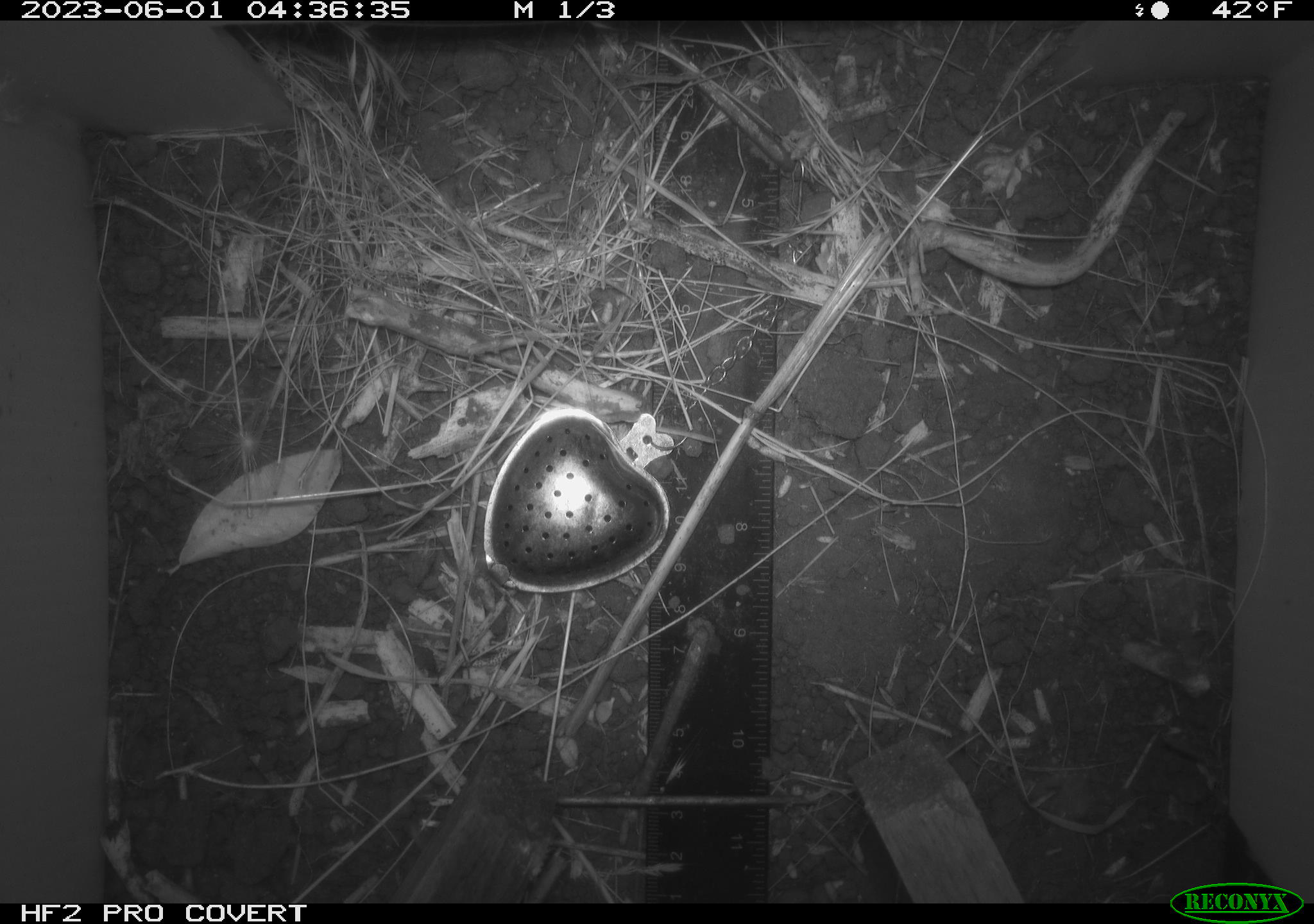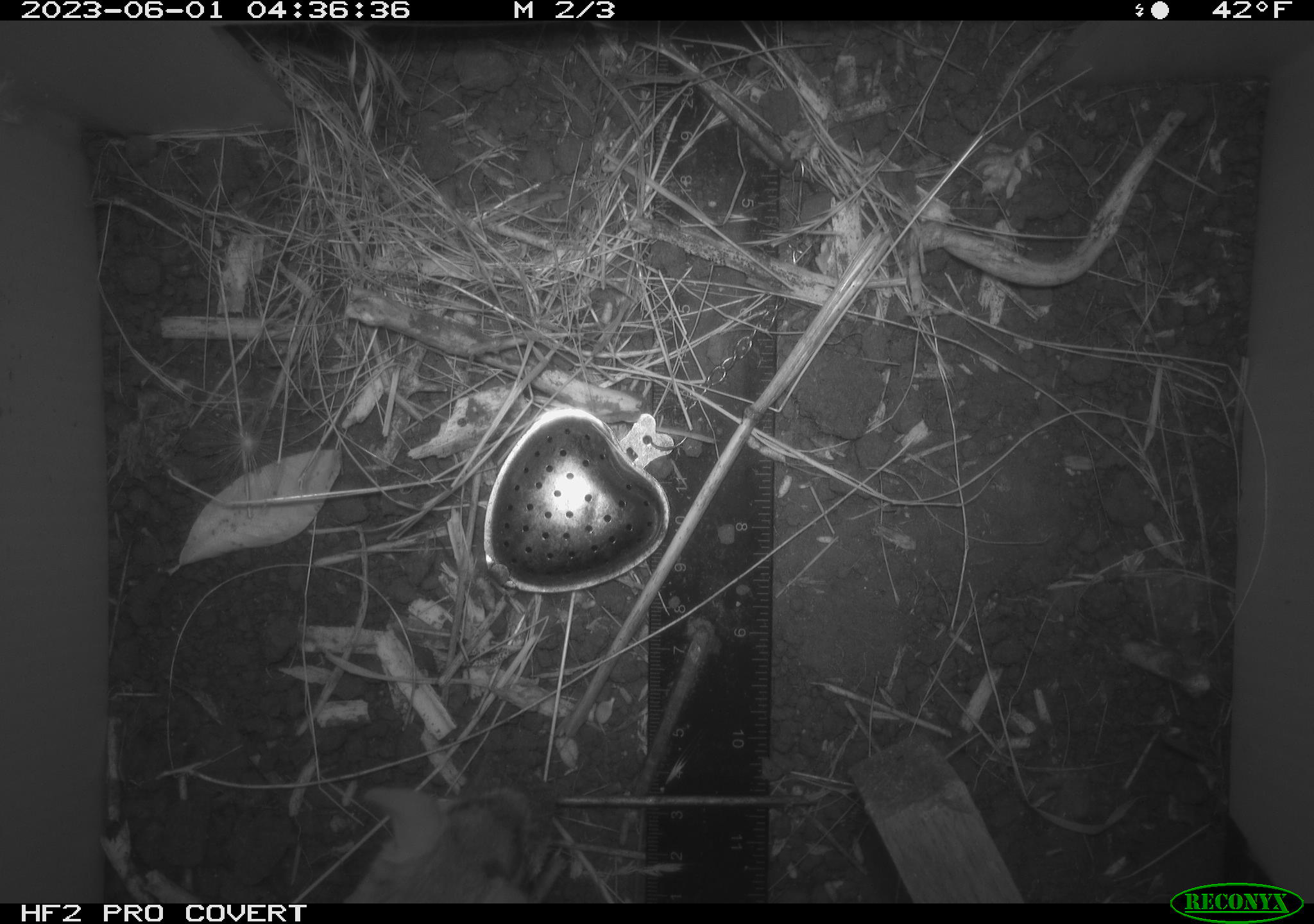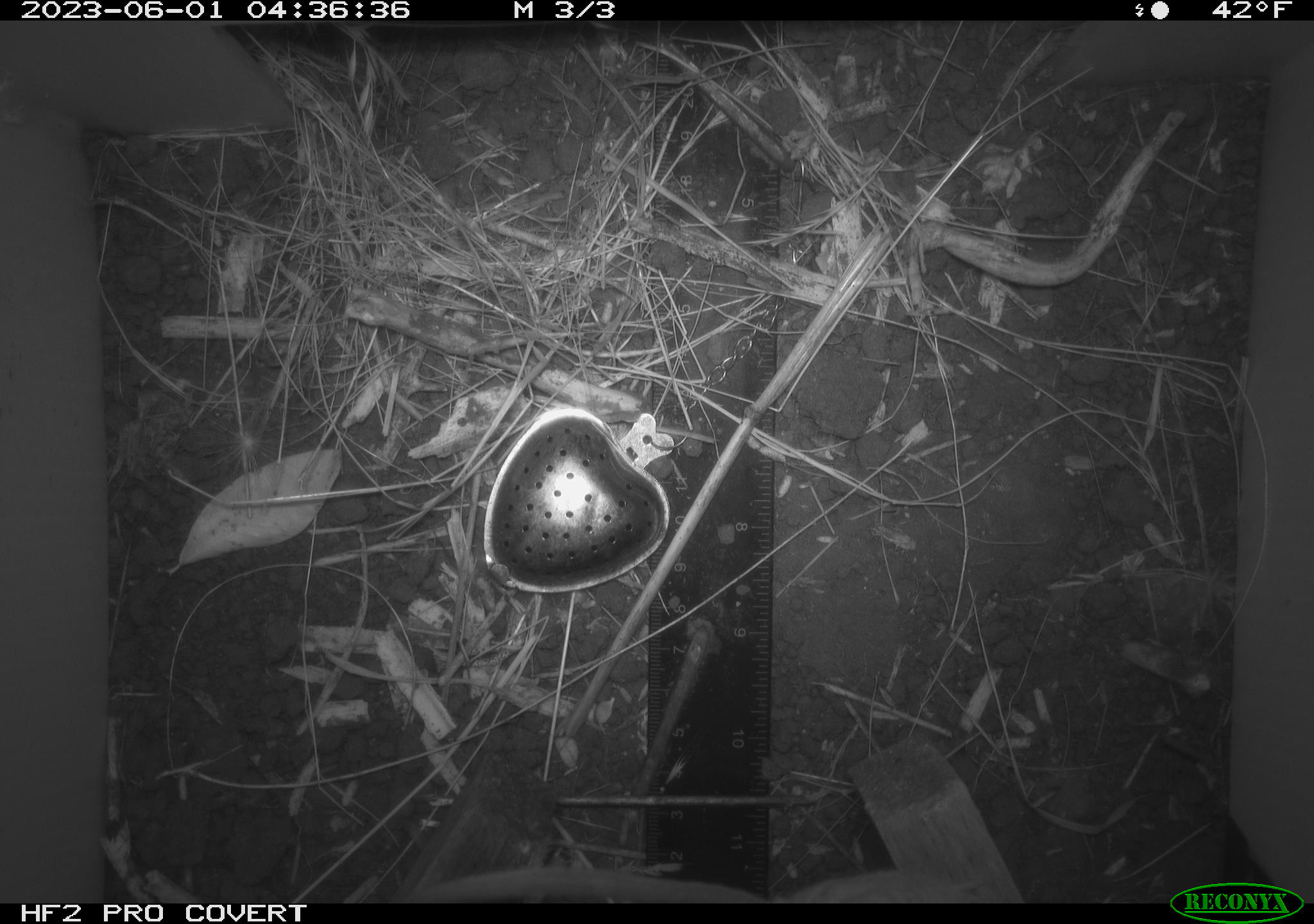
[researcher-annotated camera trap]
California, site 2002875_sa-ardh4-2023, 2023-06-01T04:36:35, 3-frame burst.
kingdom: Animalia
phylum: Chordata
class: Mammalia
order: Rodentia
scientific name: Rodentia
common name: mouse species